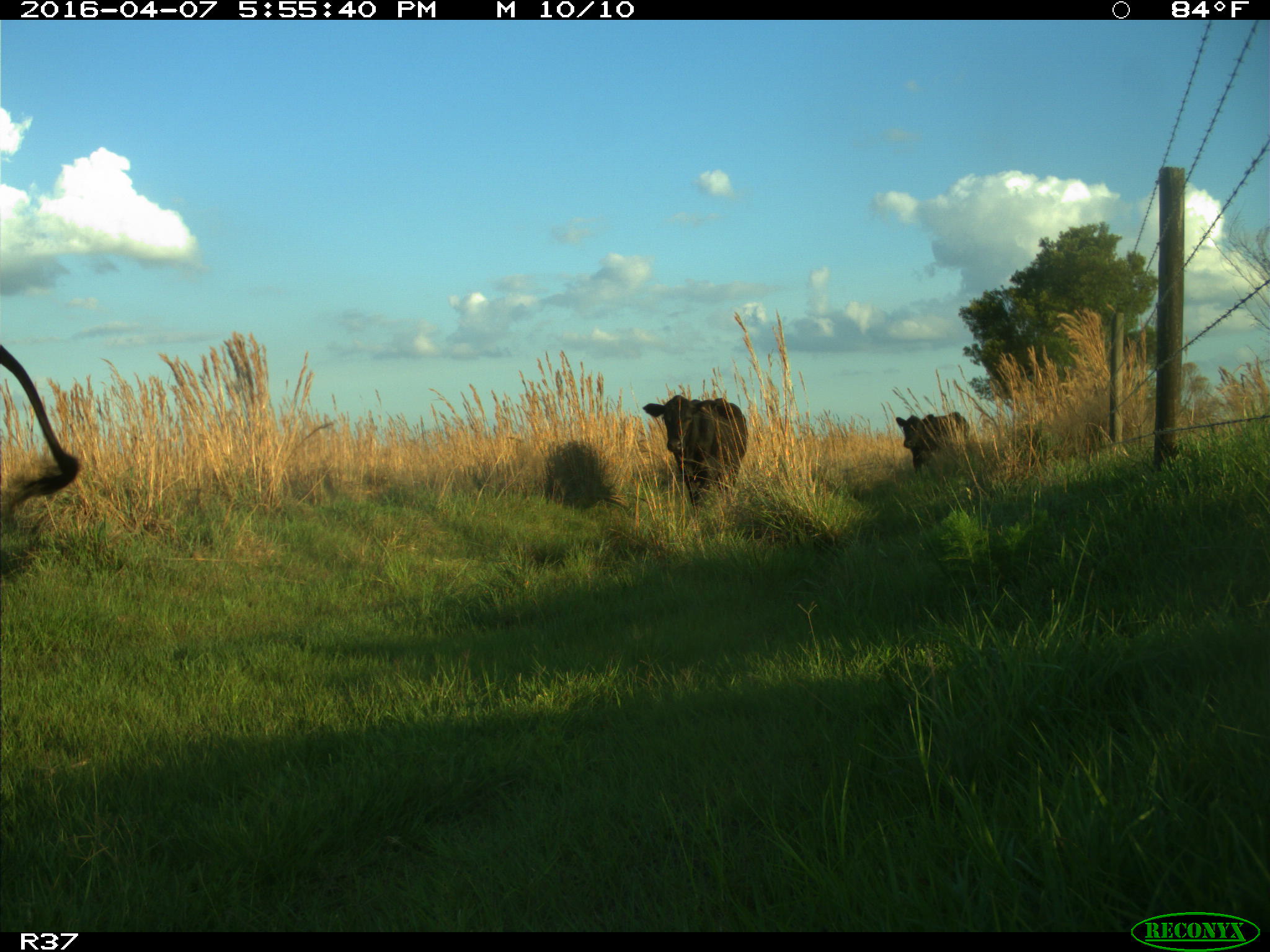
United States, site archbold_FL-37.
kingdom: Animalia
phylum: Chordata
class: Mammalia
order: Artiodactyla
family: Bovidae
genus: Bos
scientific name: Bos taurus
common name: domestic cow